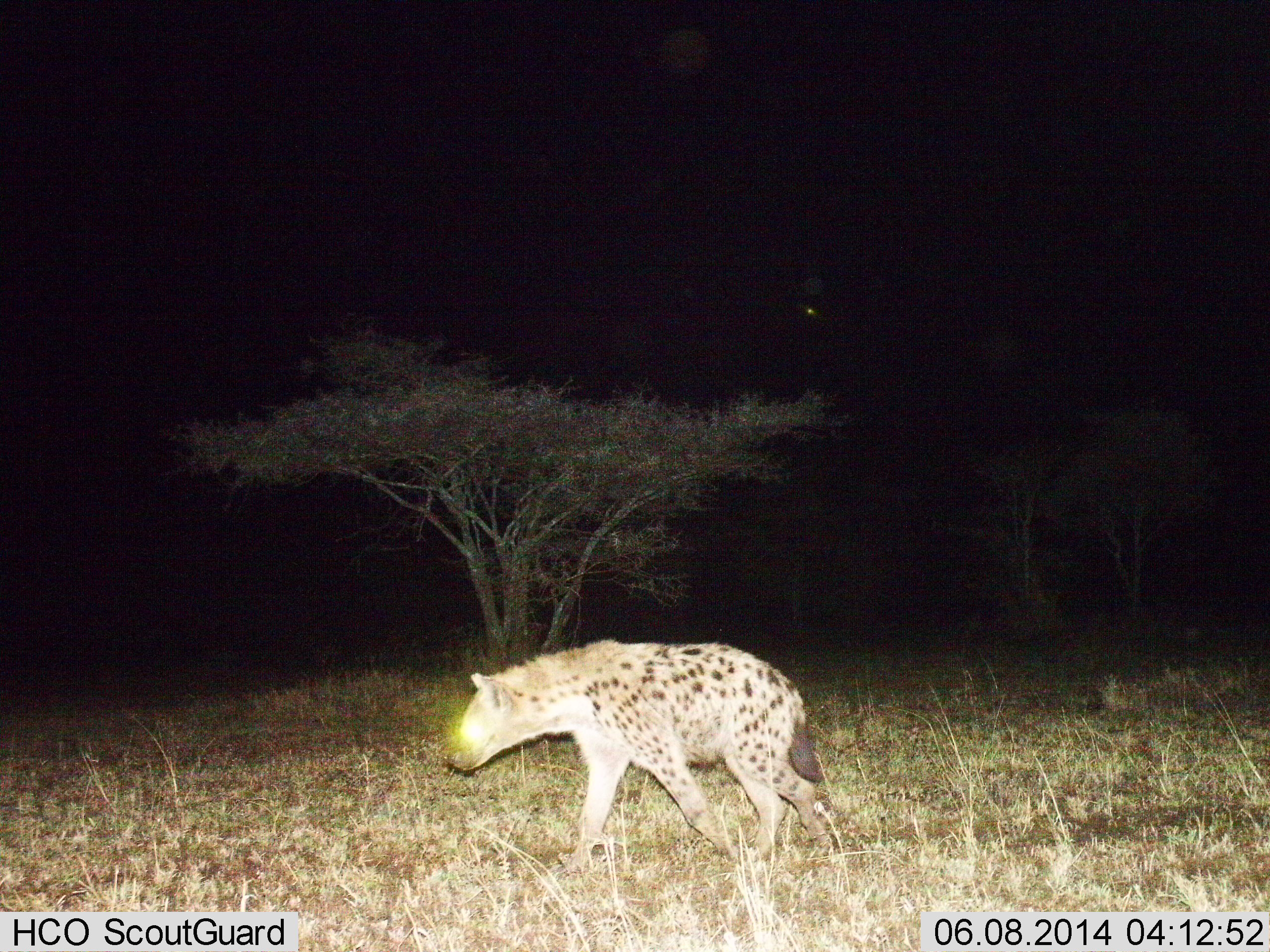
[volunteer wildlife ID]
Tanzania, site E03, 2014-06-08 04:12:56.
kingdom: Animalia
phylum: Chordata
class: Mammalia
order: Carnivora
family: Hyaenidae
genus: Crocuta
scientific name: Crocuta crocuta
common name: spotted hyena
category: hyenaspotted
Hyenaspotted (spotted hyena) (Crocuta crocuta), count 1. Behavior (volunteer vote fractions): standing 10%, resting 0%, moving 90%, interacting 0%. Young present (vote fraction): 0%. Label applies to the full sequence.